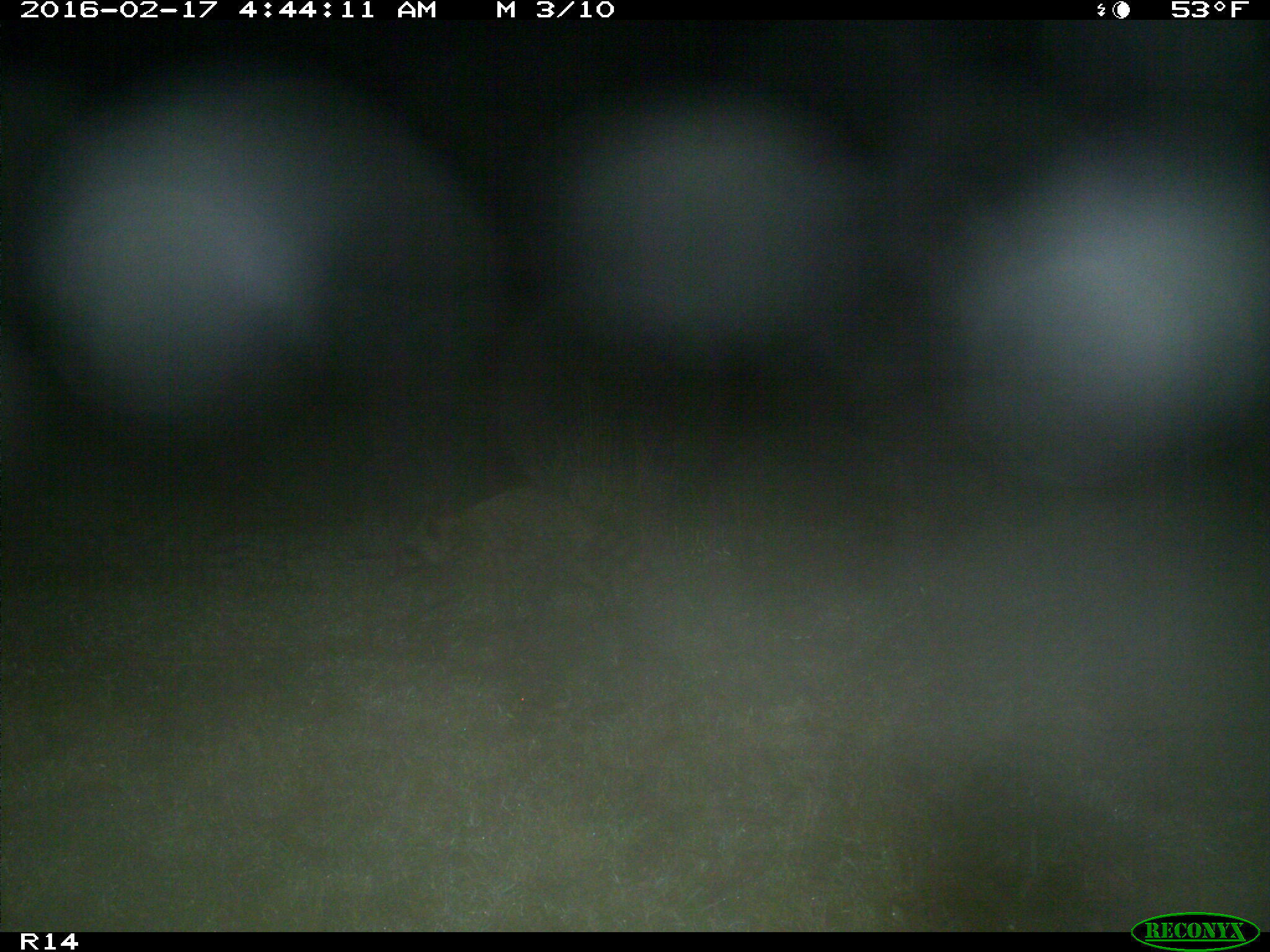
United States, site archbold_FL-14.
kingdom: Animalia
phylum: Chordata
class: Mammalia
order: Carnivora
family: Procyonidae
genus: Procyon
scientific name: Procyon lotor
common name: common raccoon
Procyon lotor (common raccoon).